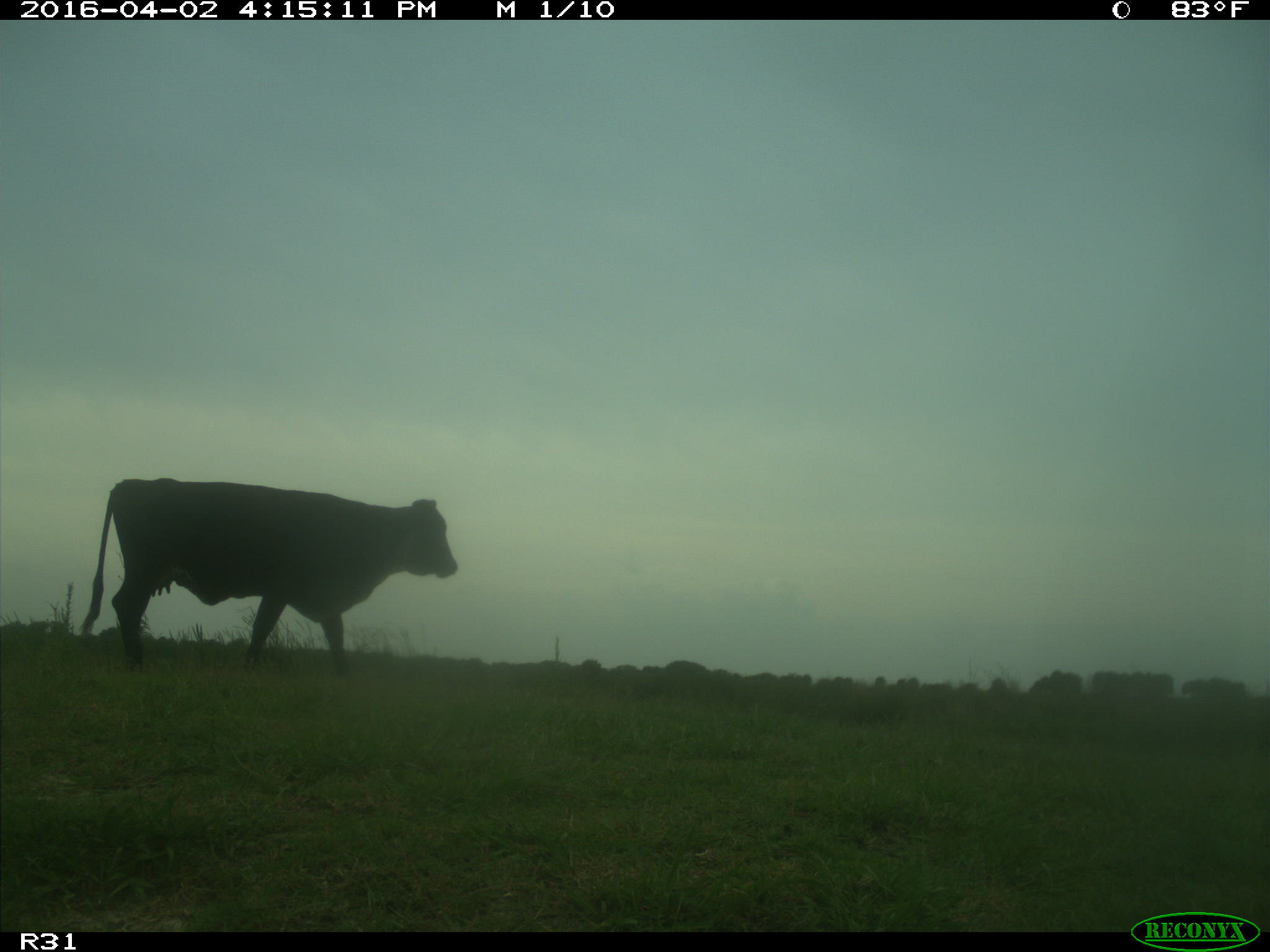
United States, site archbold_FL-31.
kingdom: Animalia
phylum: Chordata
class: Mammalia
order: Artiodactyla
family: Bovidae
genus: Bos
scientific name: Bos taurus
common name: domestic cow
Bos taurus (domestic cow).